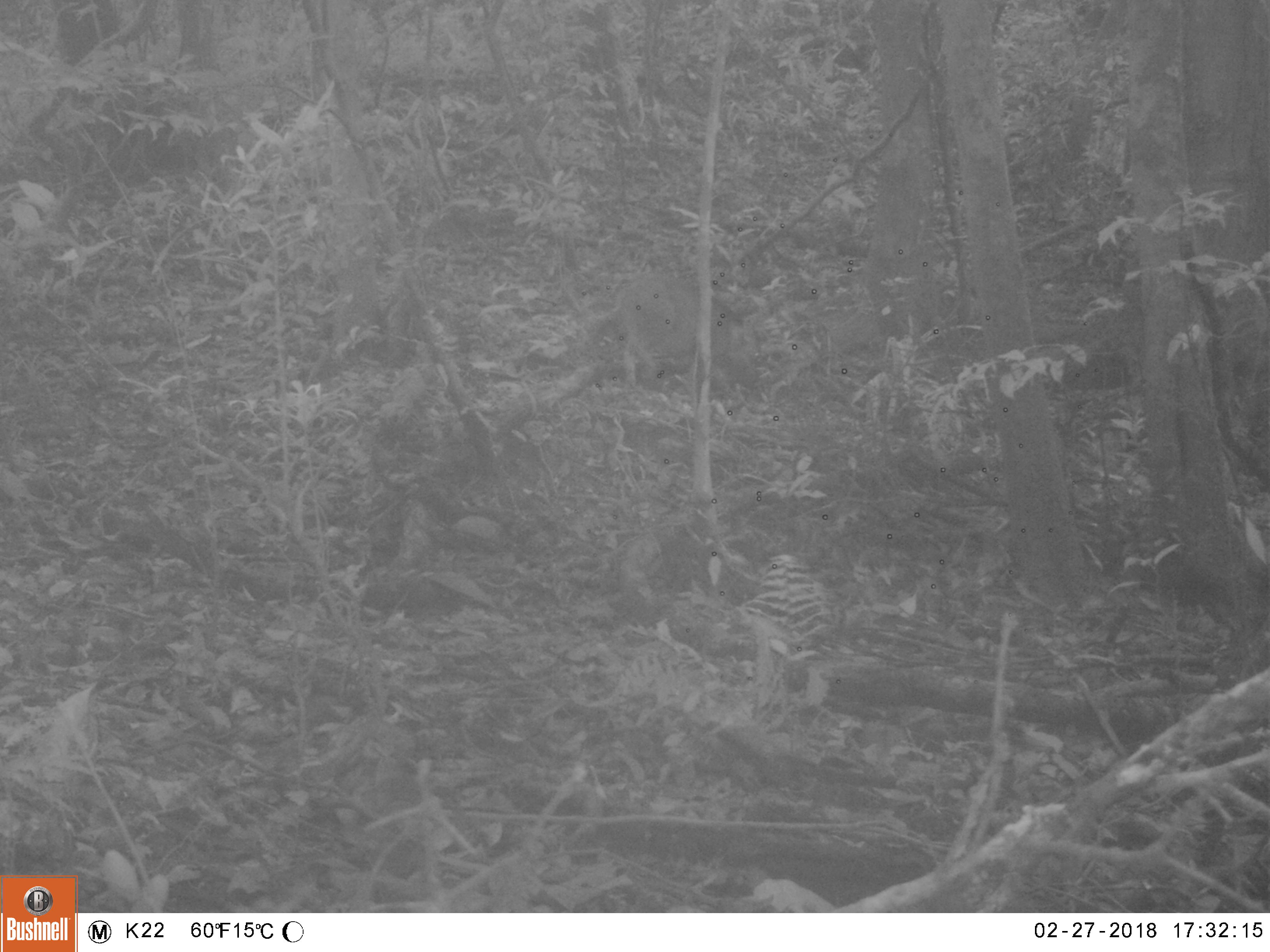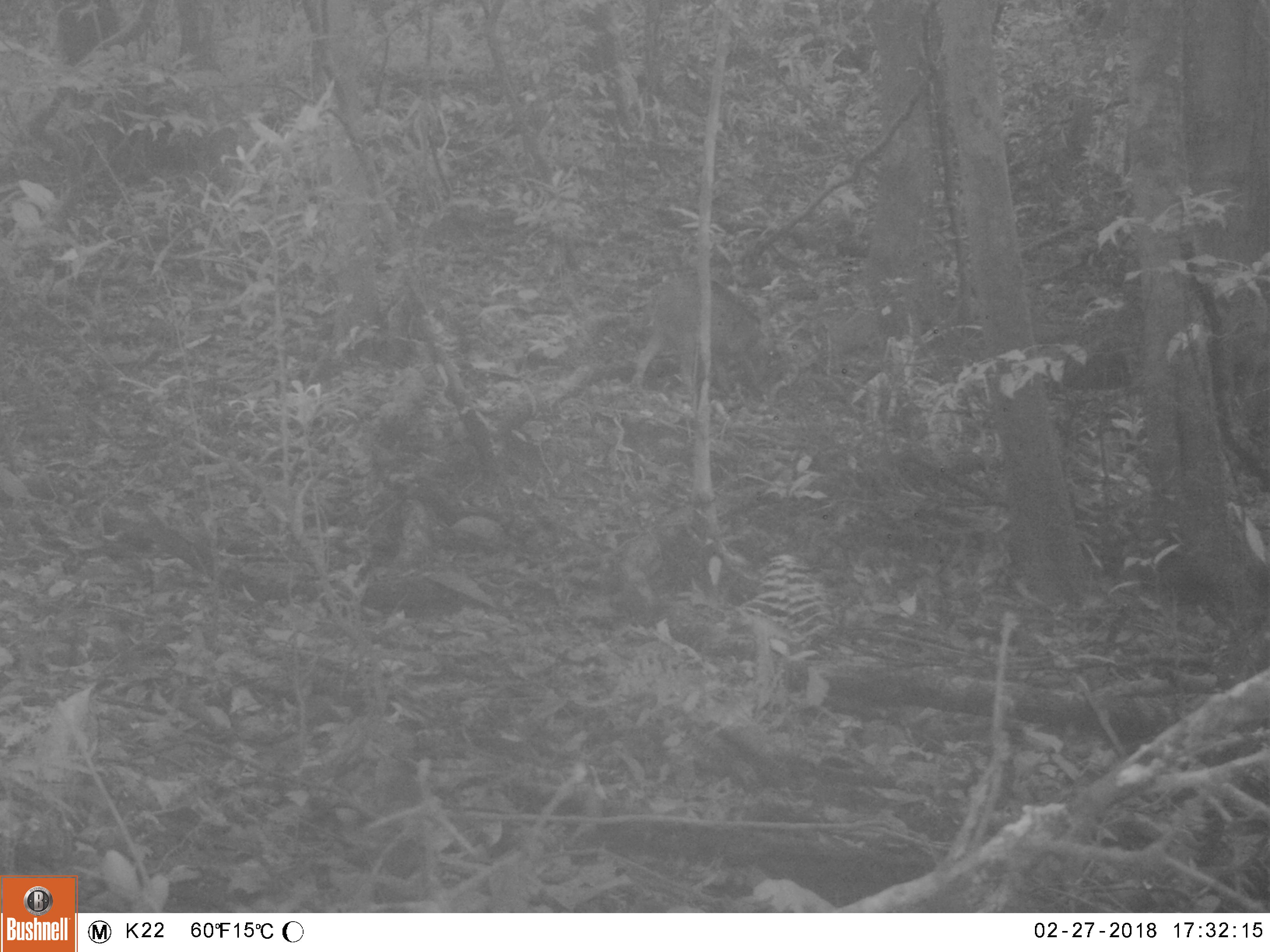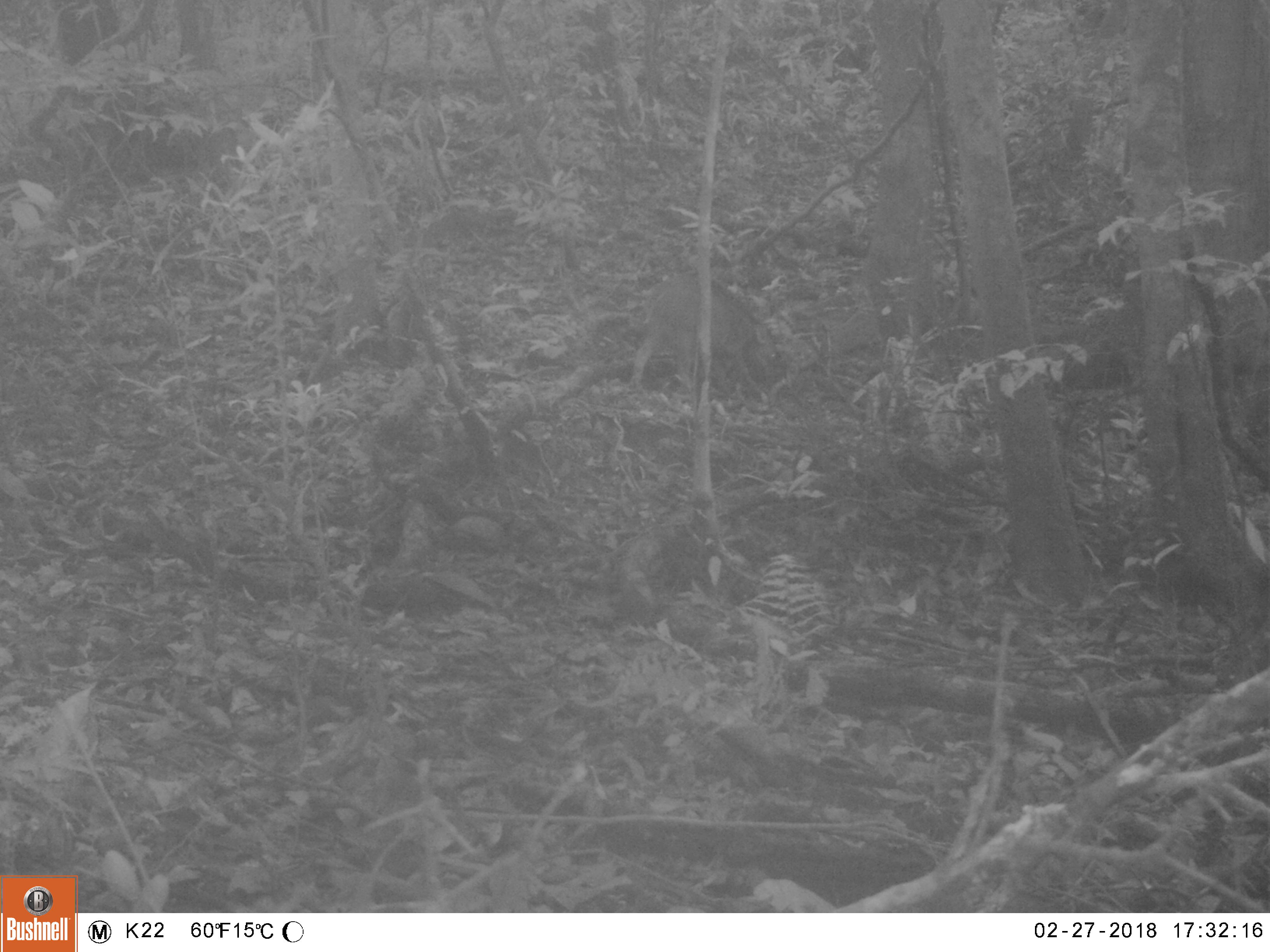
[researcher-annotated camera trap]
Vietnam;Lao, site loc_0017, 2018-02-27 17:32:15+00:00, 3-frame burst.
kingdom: Animalia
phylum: Chordata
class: Mammalia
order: Artiodactyla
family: Suidae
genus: Sus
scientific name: Sus scrofa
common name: eurasian wild pig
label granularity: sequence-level